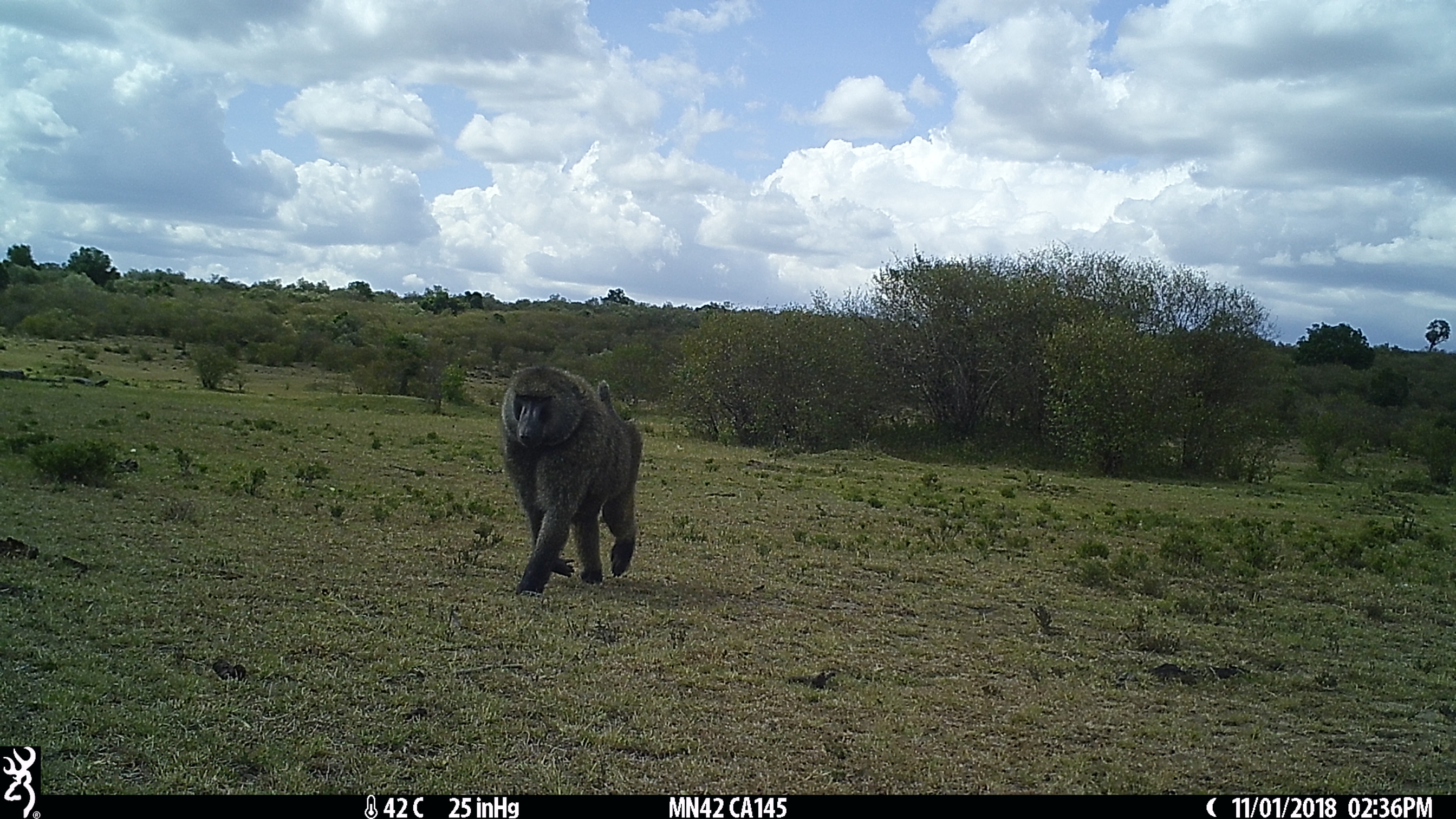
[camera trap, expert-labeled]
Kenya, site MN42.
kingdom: Animalia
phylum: Chordata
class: Mammalia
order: Primates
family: Cercopithecidae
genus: Papio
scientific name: Papio anubis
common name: olive baboon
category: baboon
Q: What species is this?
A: Baboon (olive baboon) (Papio anubis).